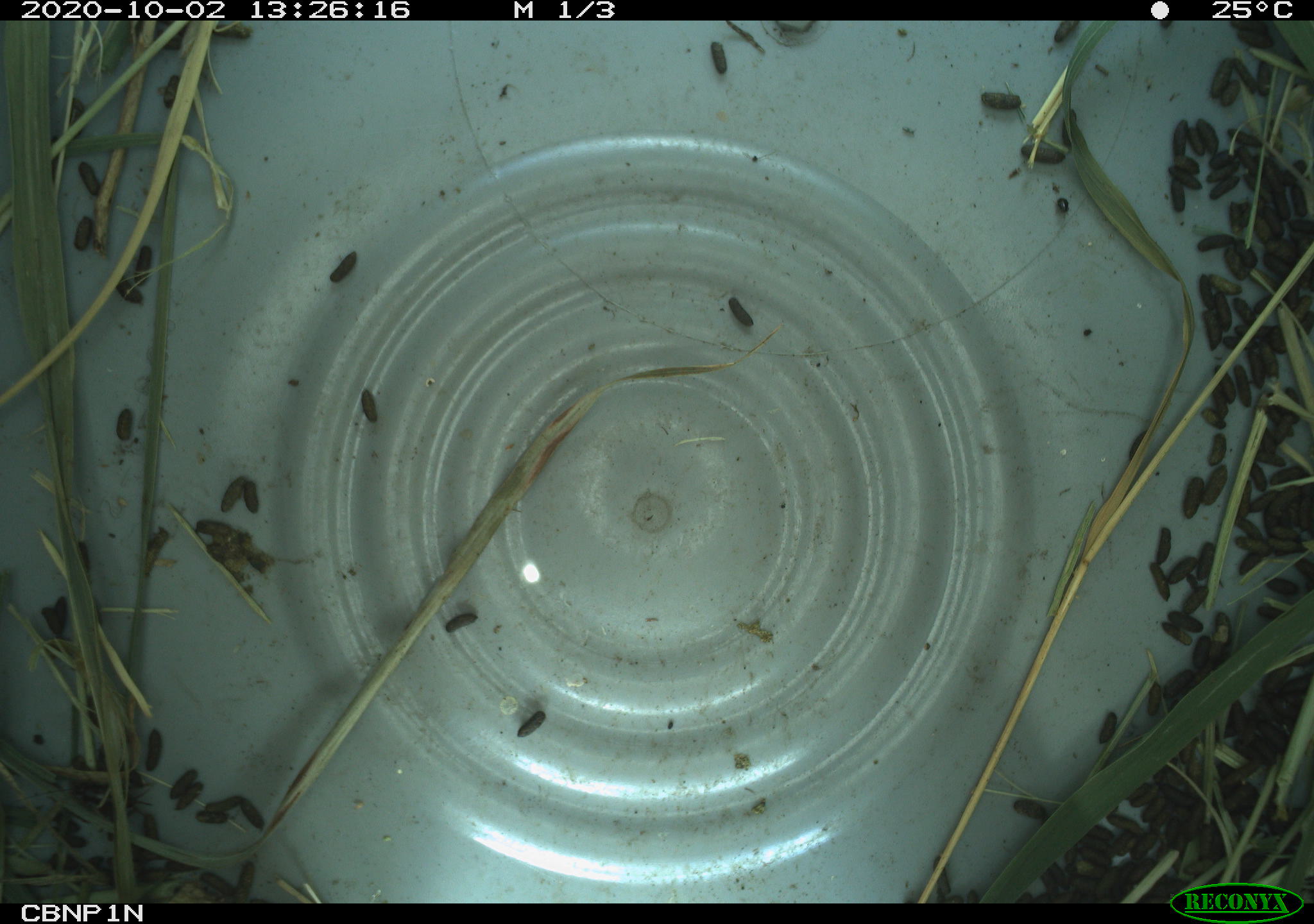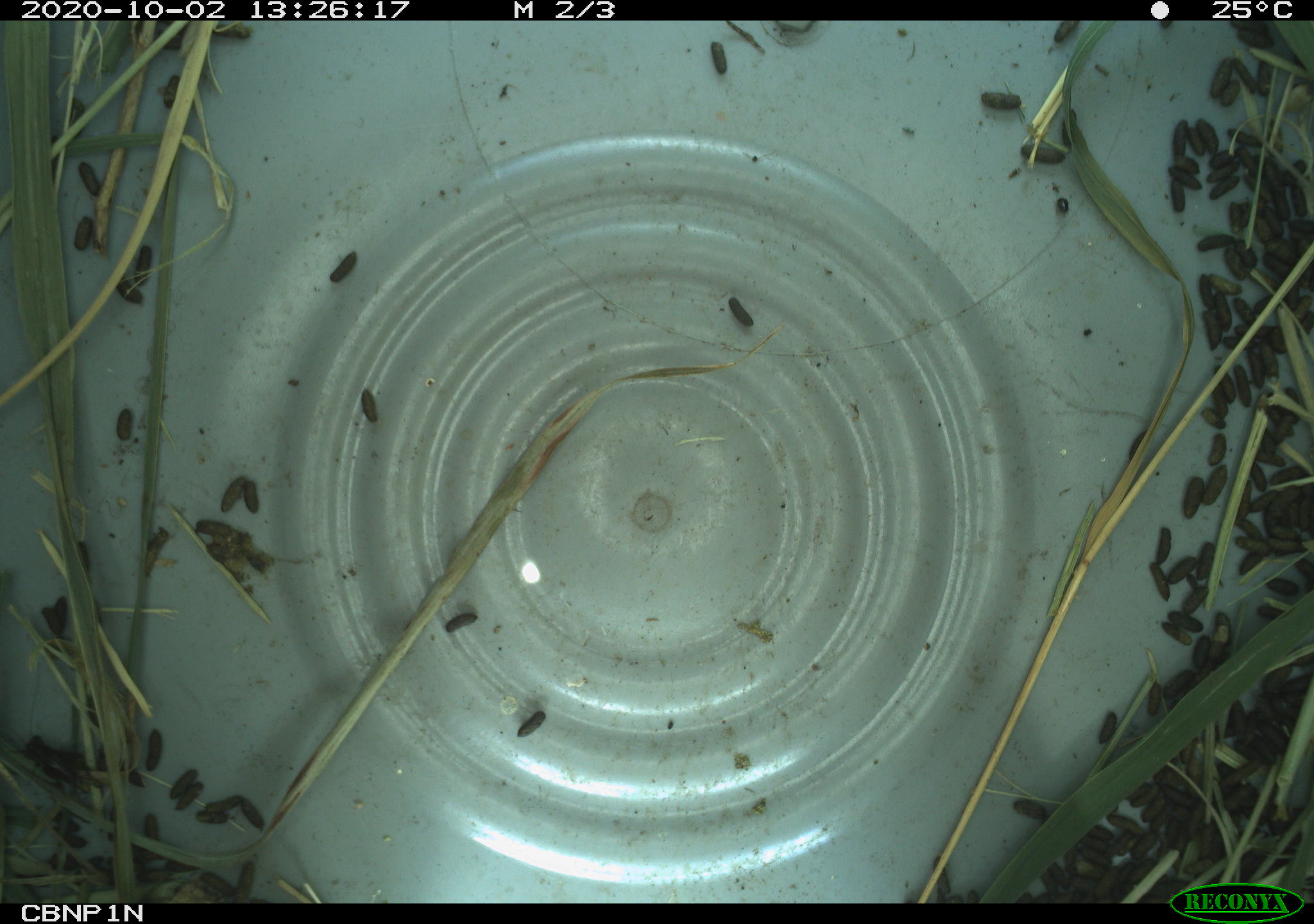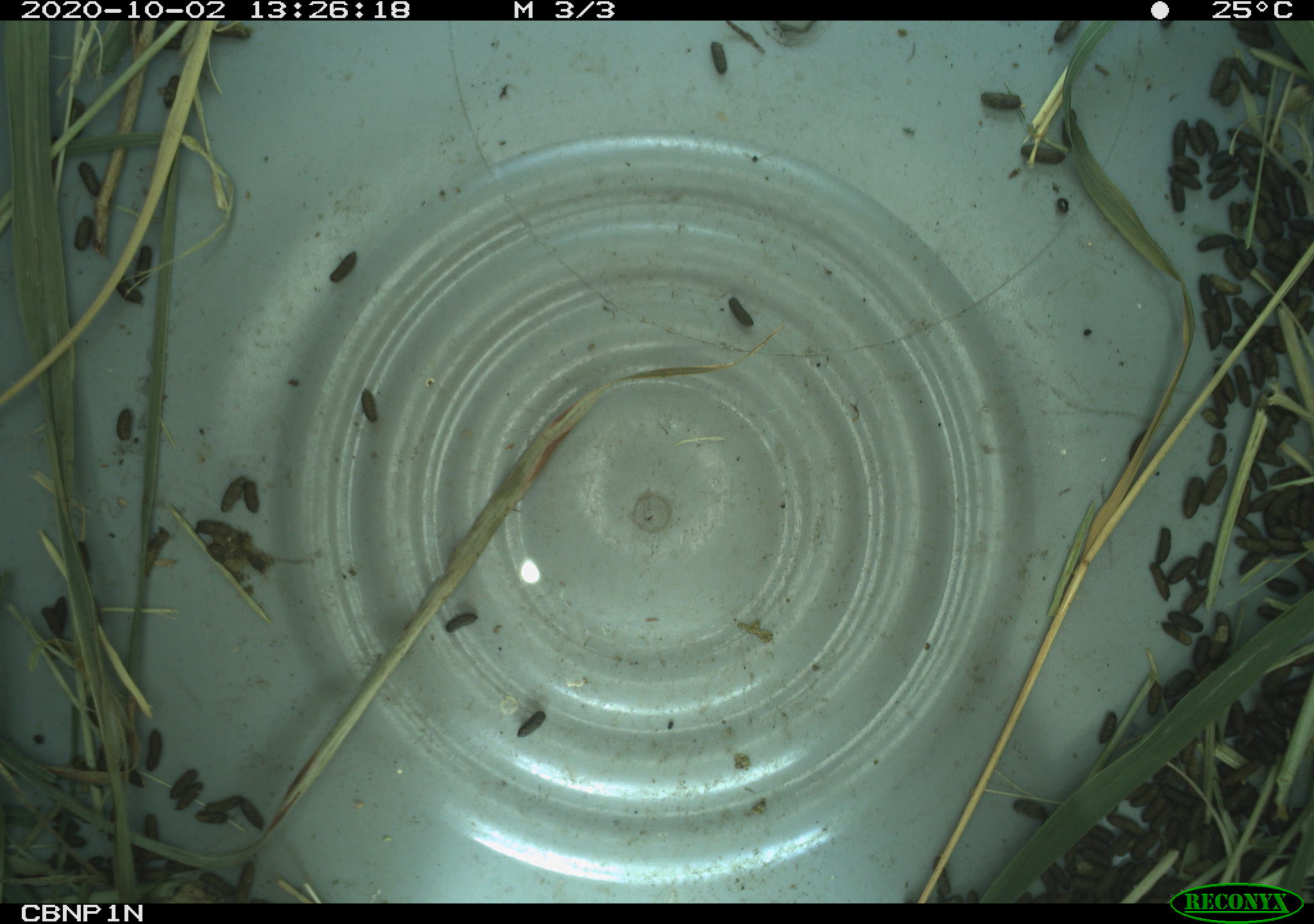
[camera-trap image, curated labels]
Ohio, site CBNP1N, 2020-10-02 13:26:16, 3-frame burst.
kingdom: Animalia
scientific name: Animalia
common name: animal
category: invertebrate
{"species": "invertebrate (animal) (Animalia)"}